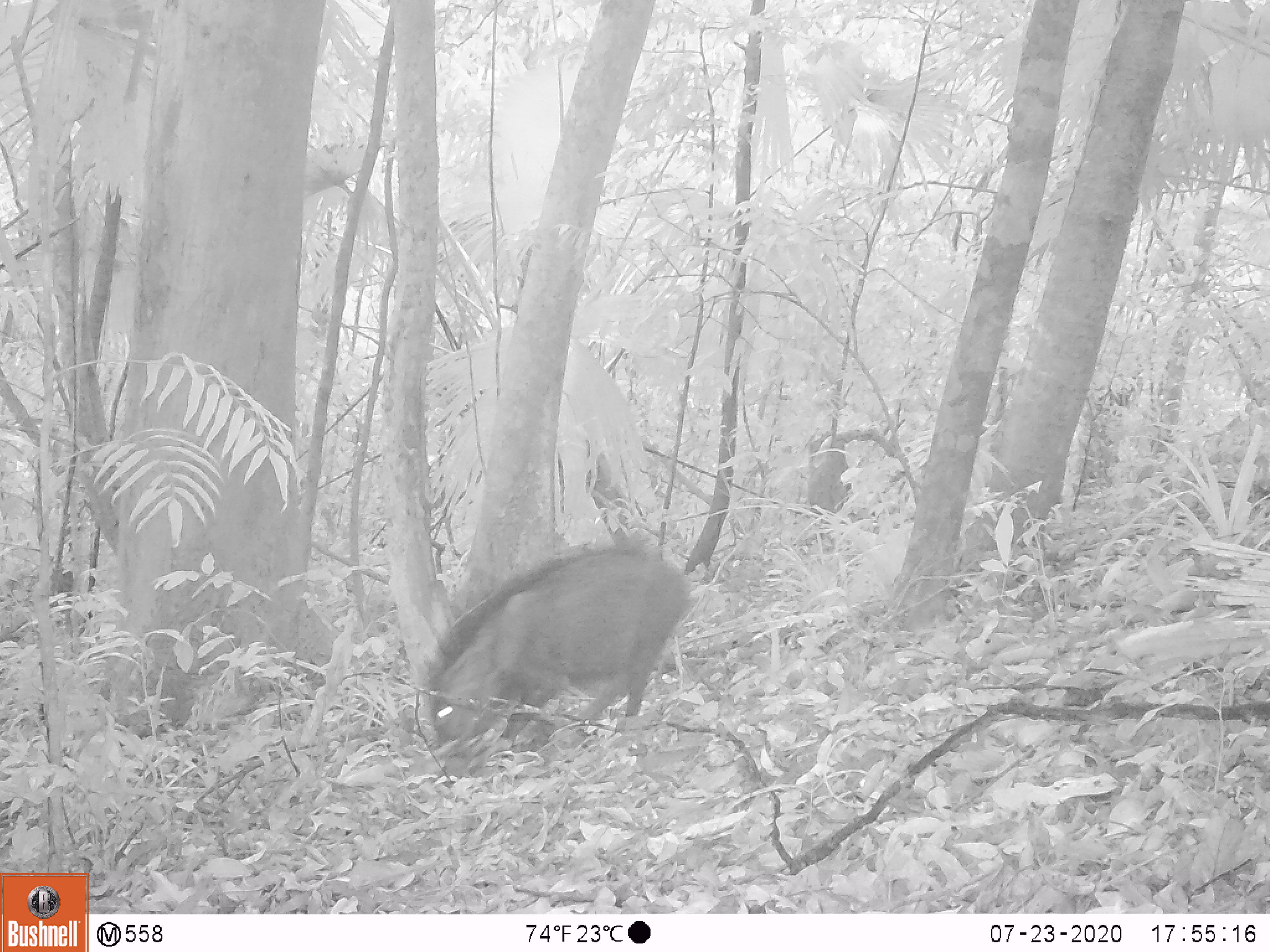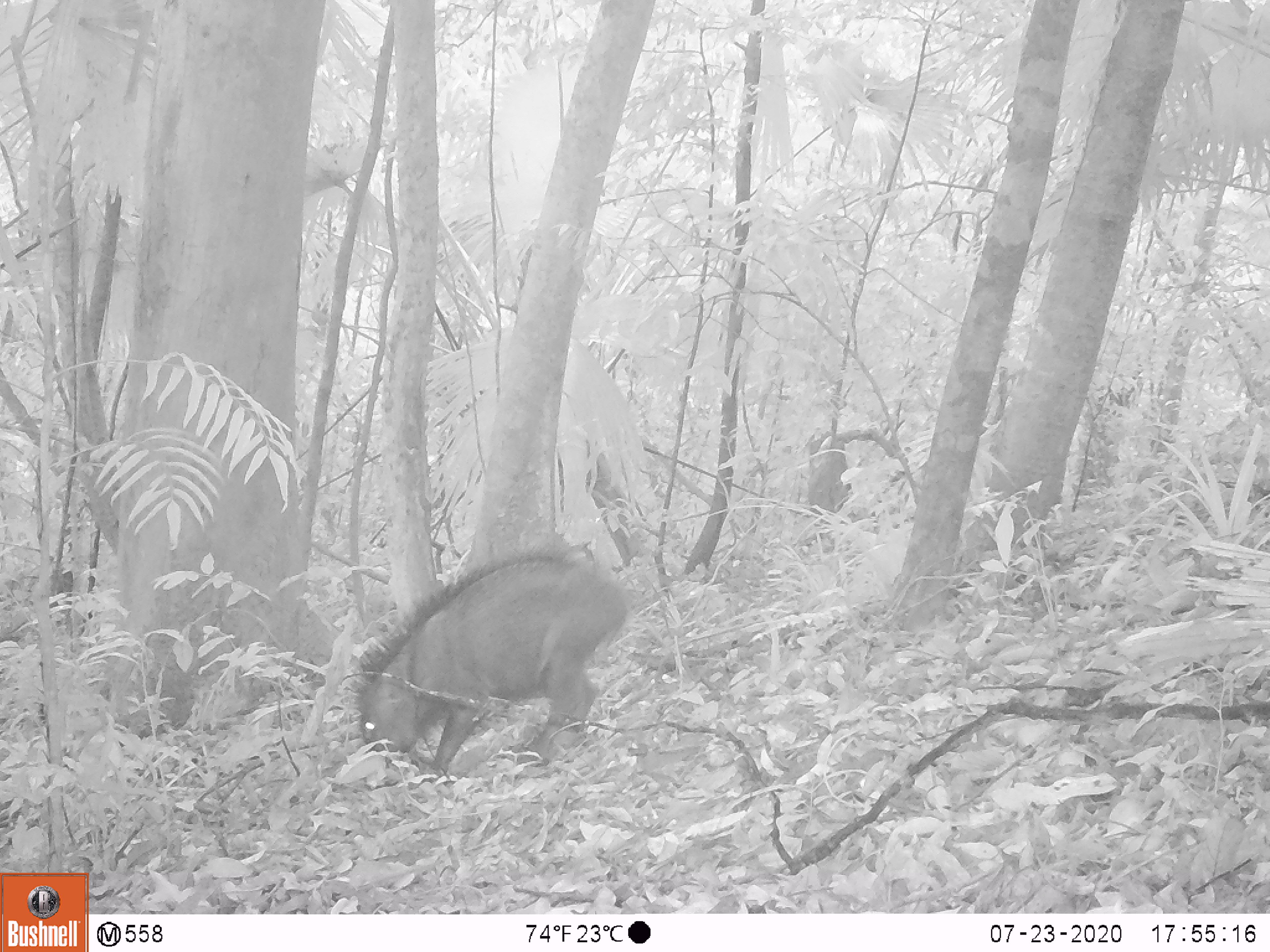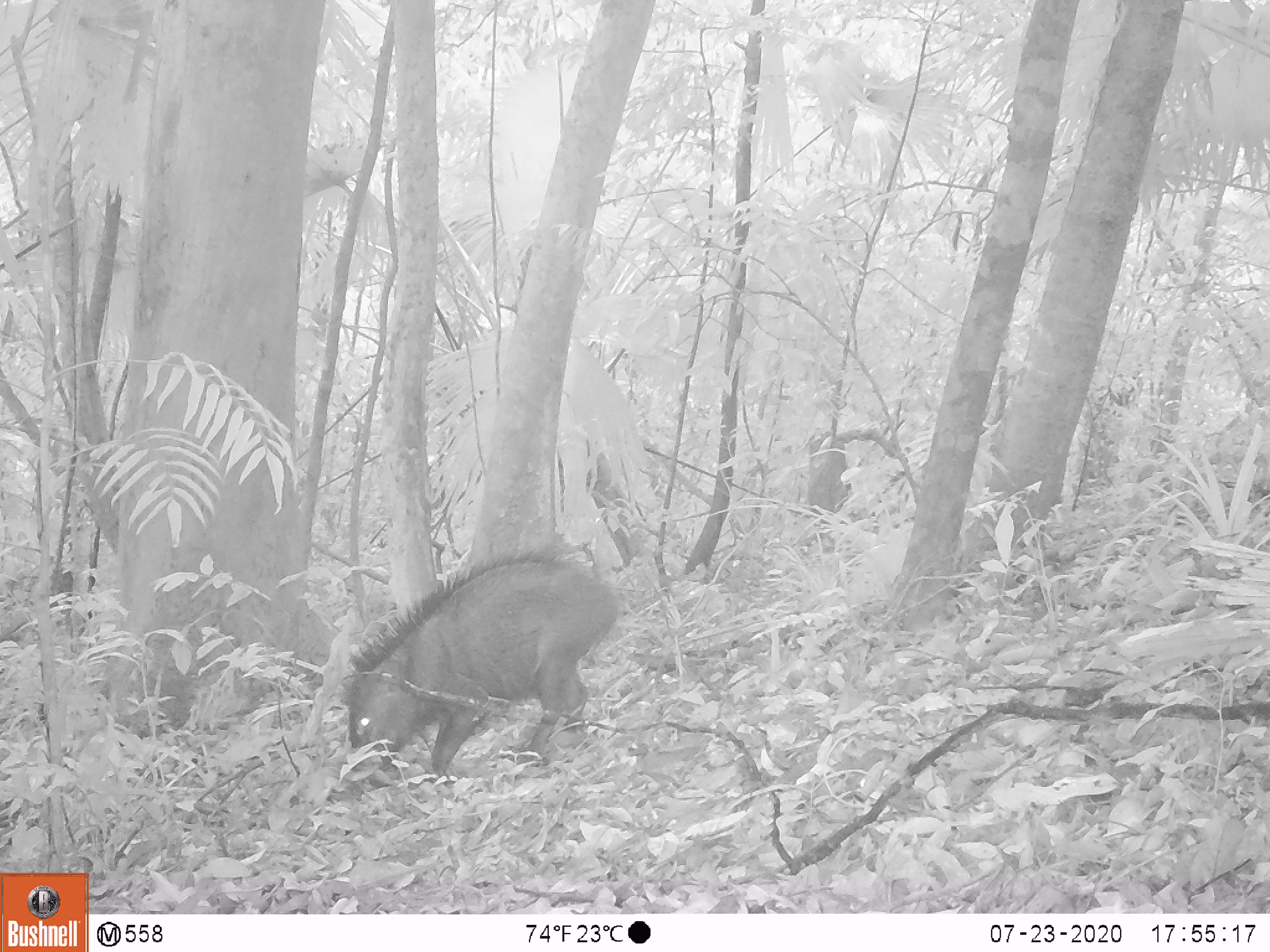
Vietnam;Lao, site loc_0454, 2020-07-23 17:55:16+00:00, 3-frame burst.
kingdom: Animalia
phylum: Chordata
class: Mammalia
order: Artiodactyla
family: Suidae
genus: Sus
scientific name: Sus scrofa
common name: eurasian wild pig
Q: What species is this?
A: Eurasian wild pig (Sus scrofa).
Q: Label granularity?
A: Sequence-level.